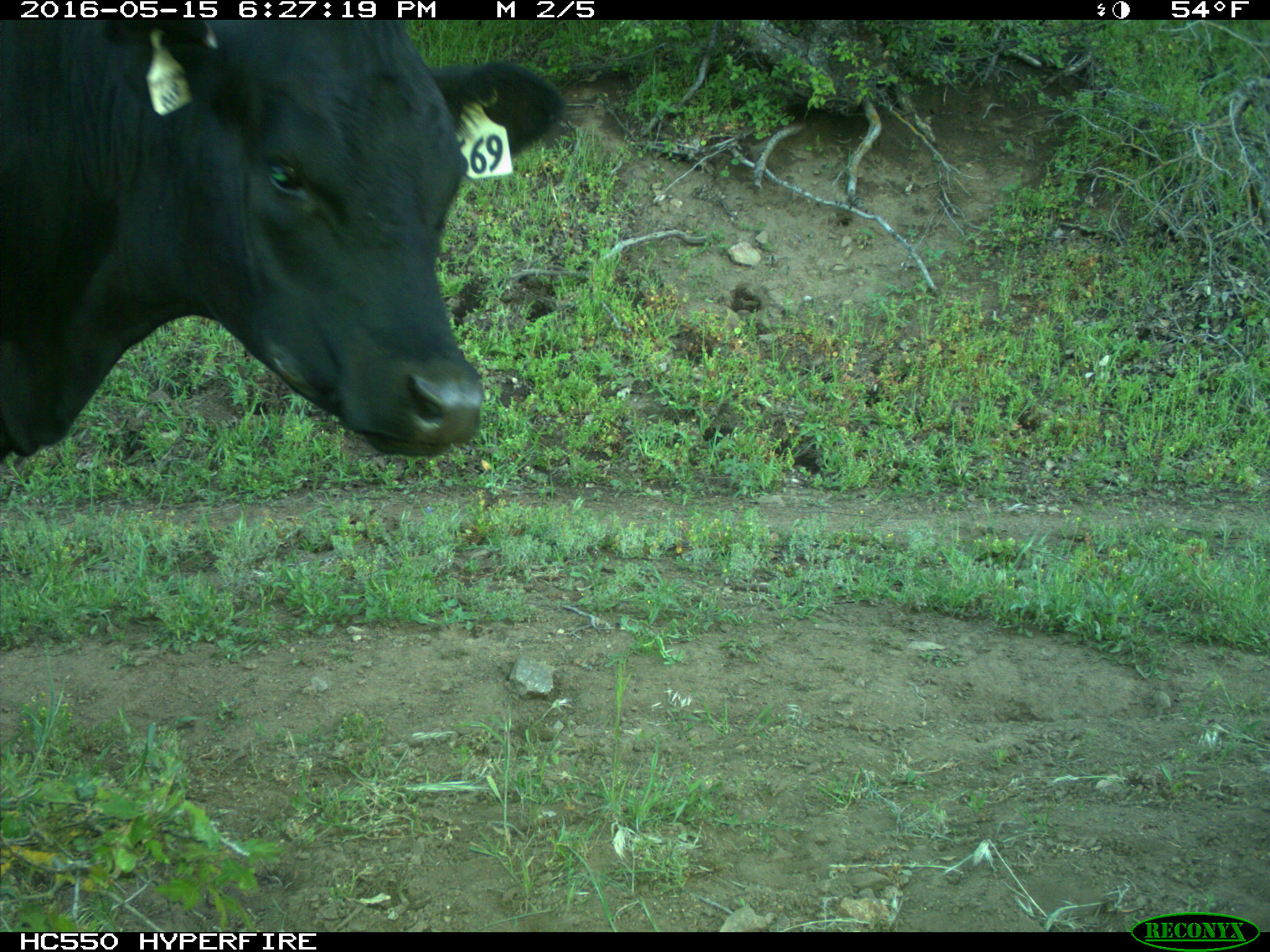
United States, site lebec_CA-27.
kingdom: Animalia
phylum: Chordata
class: Mammalia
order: Artiodactyla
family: Bovidae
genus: Bos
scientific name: Bos taurus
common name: domestic cow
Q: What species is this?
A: Bos taurus (domestic cow).